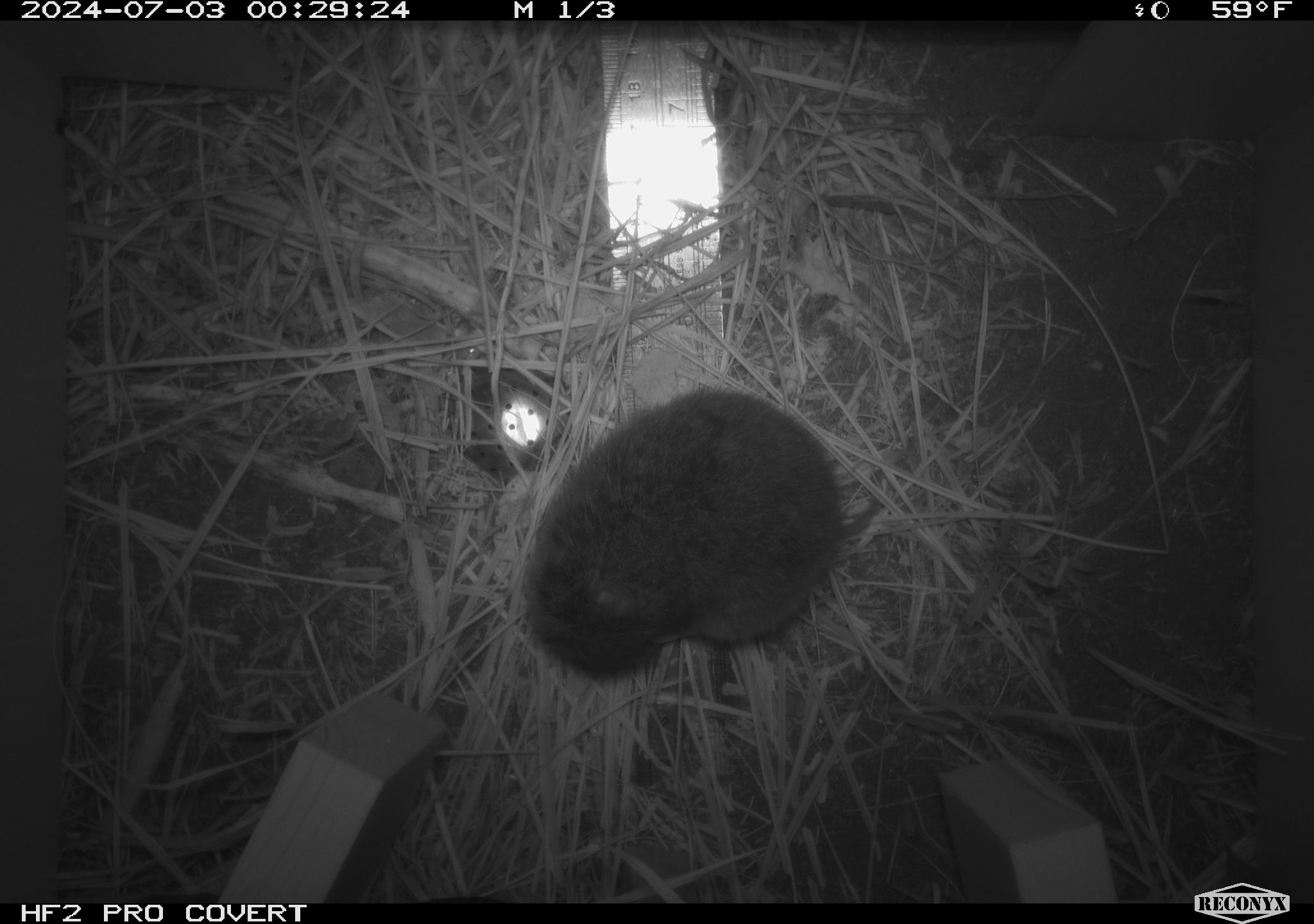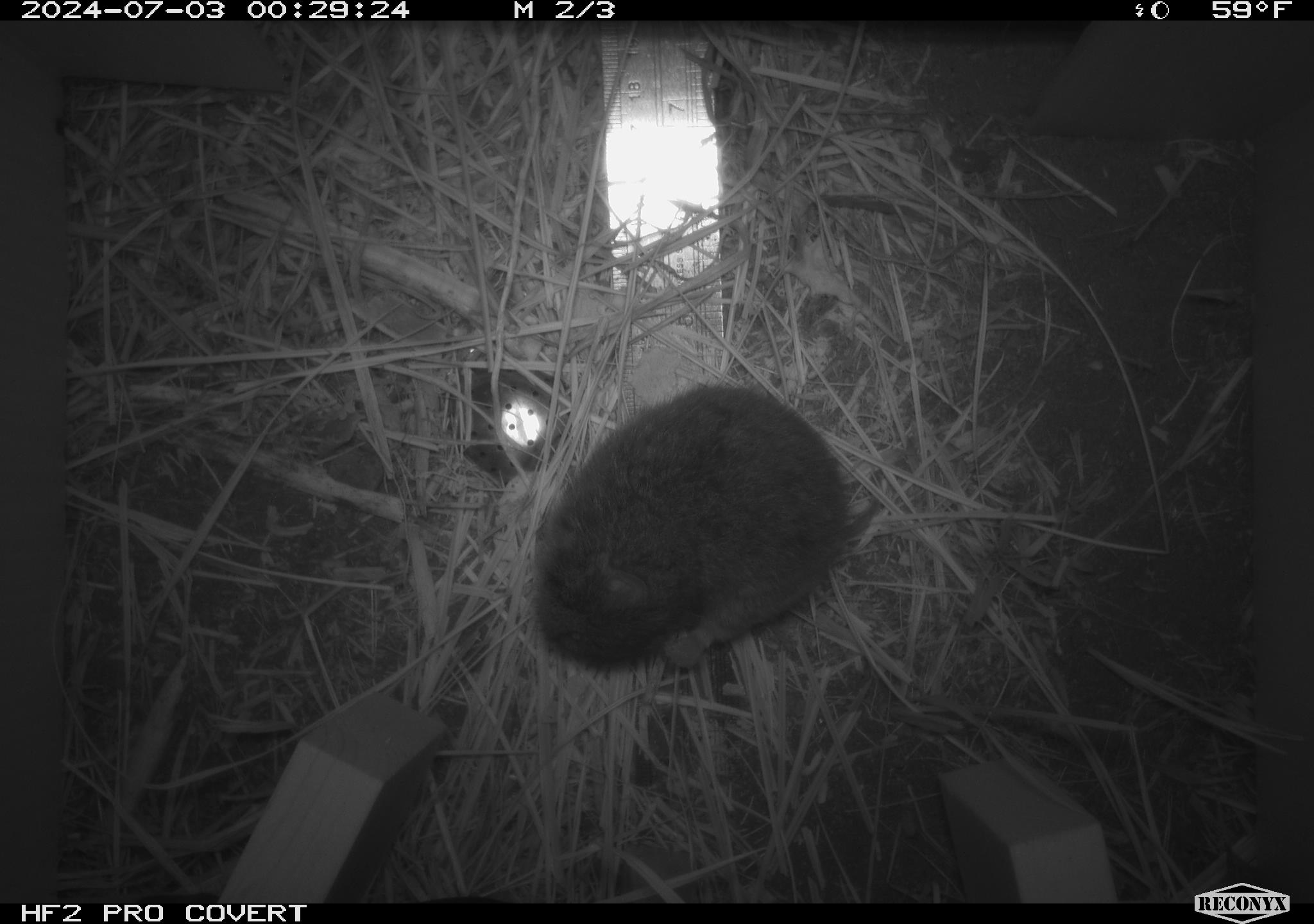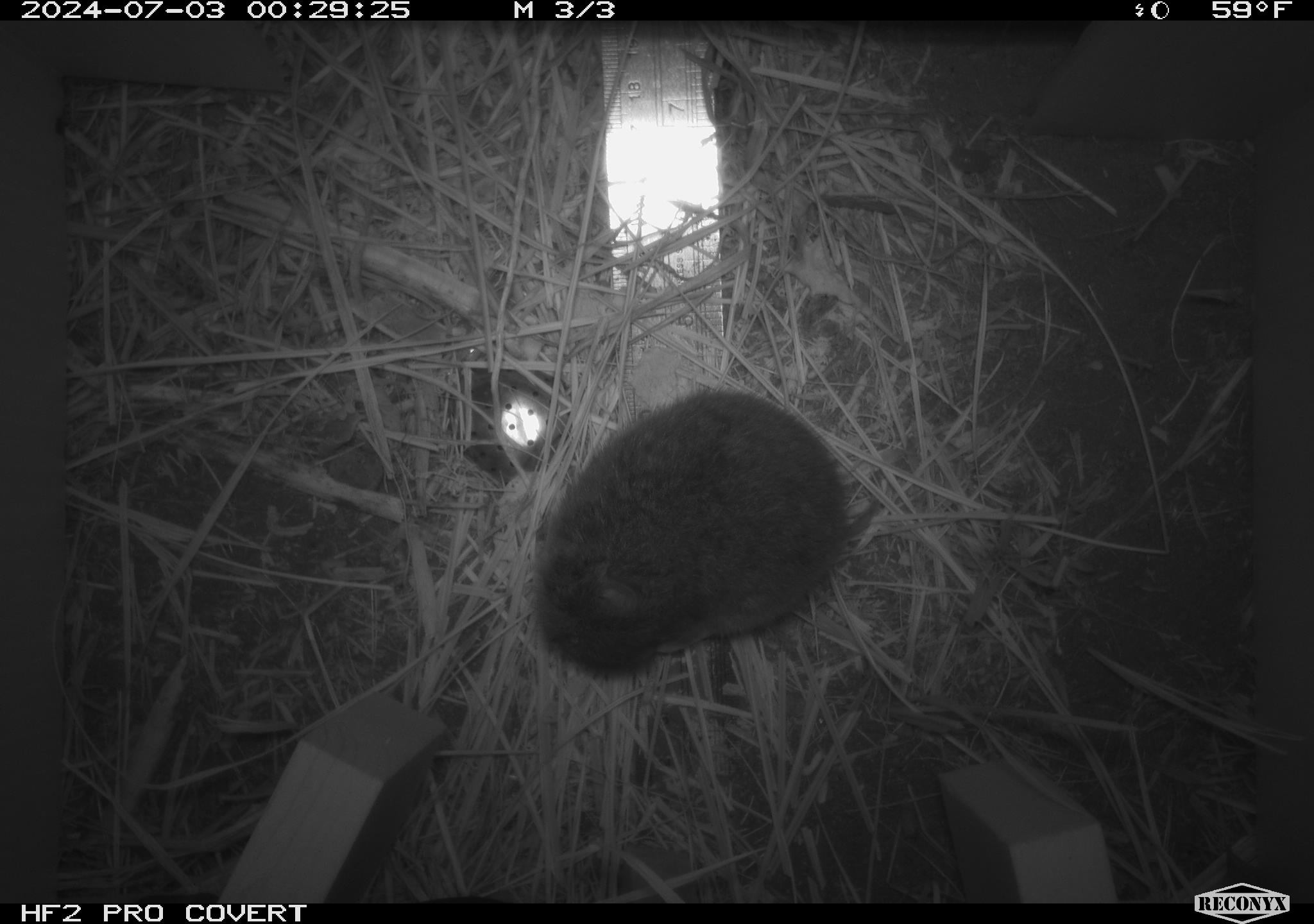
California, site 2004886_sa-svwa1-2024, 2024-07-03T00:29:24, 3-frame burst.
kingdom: Animalia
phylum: Chordata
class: Mammalia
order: Rodentia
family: Cricetidae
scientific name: Arvicolinae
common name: voles, lemmings, and muskrats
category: arvicolinae subfamily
Arvicolinae subfamily (voles, lemmings, and muskrats) (Arvicolinae).